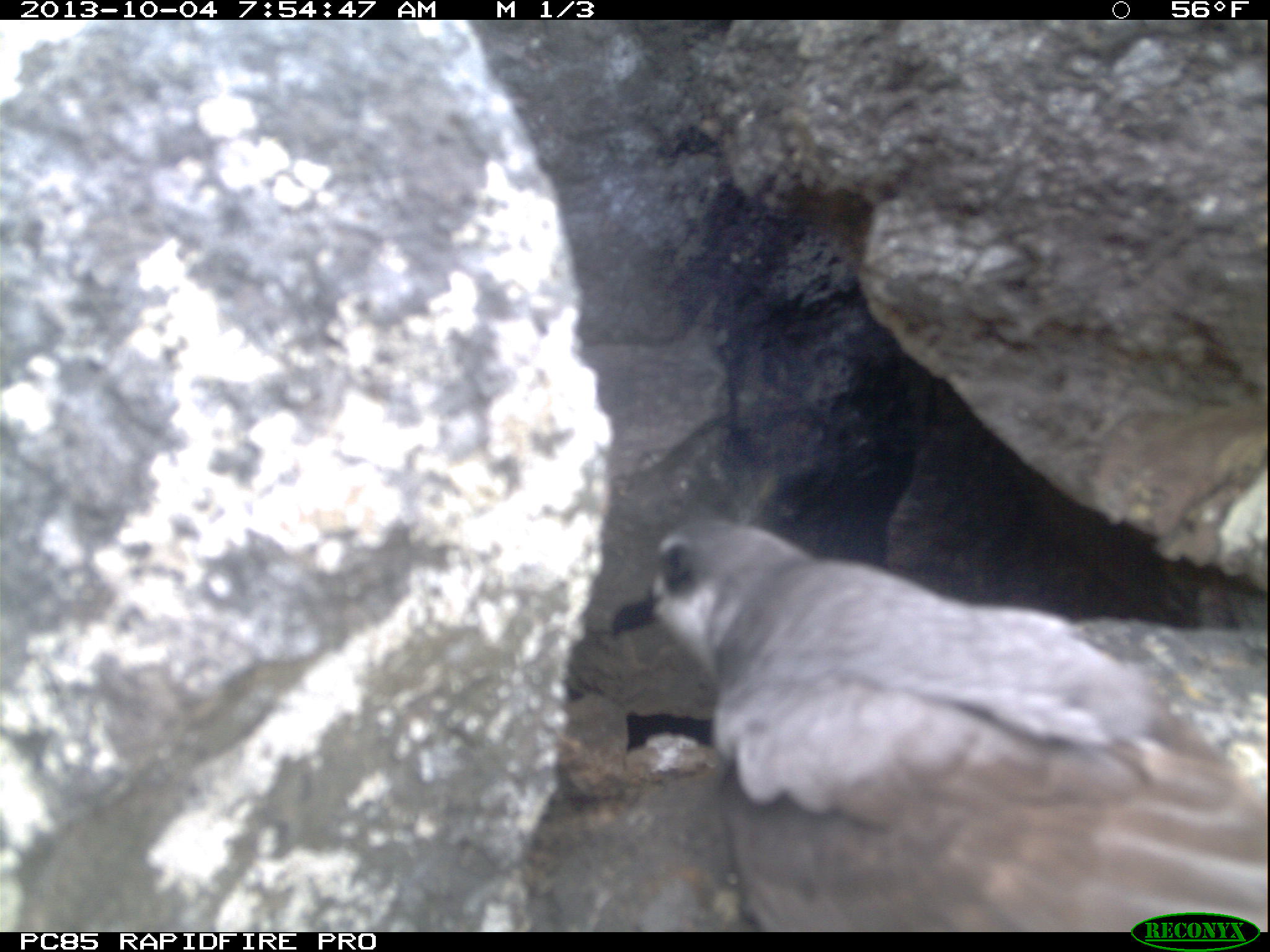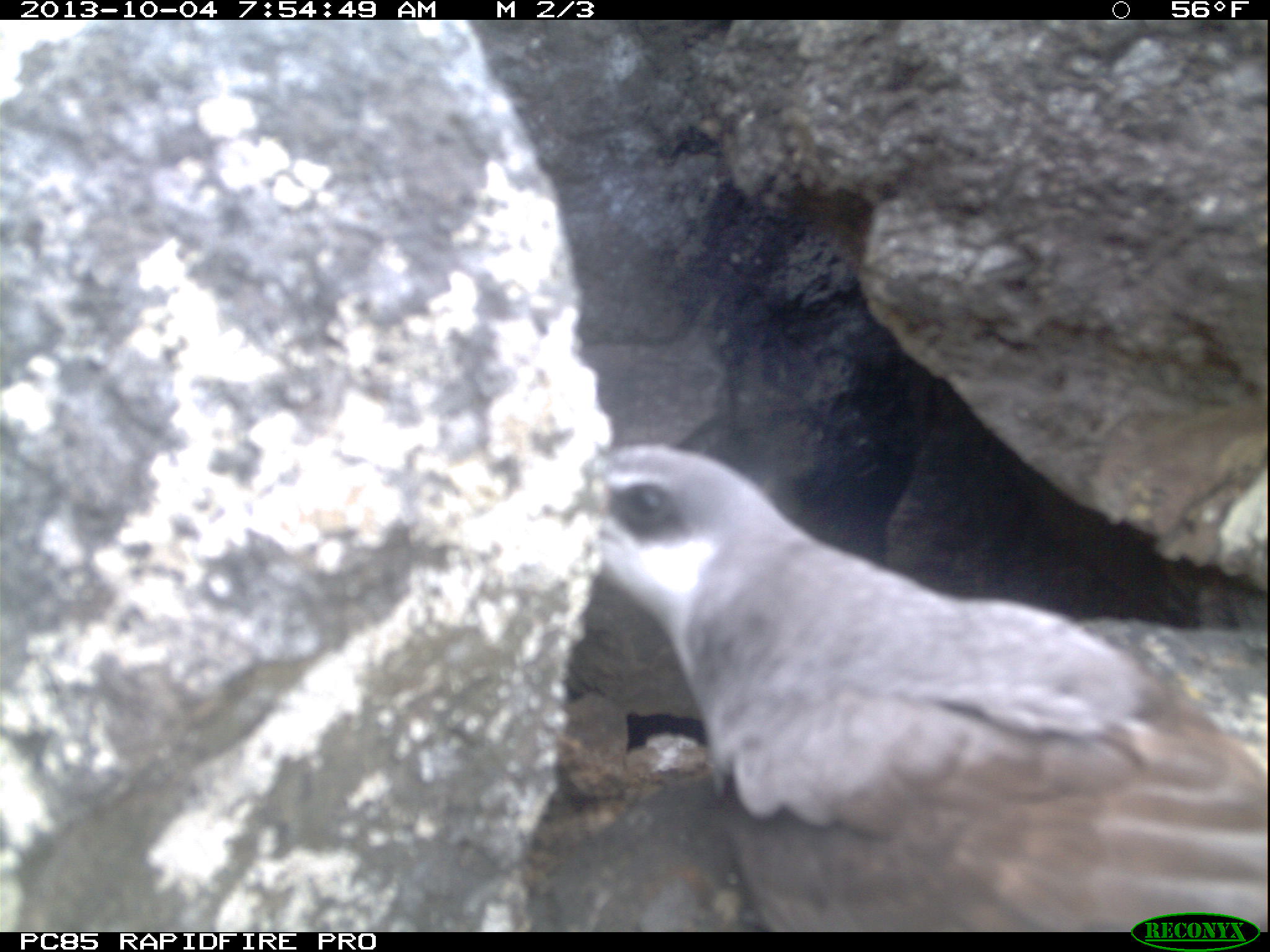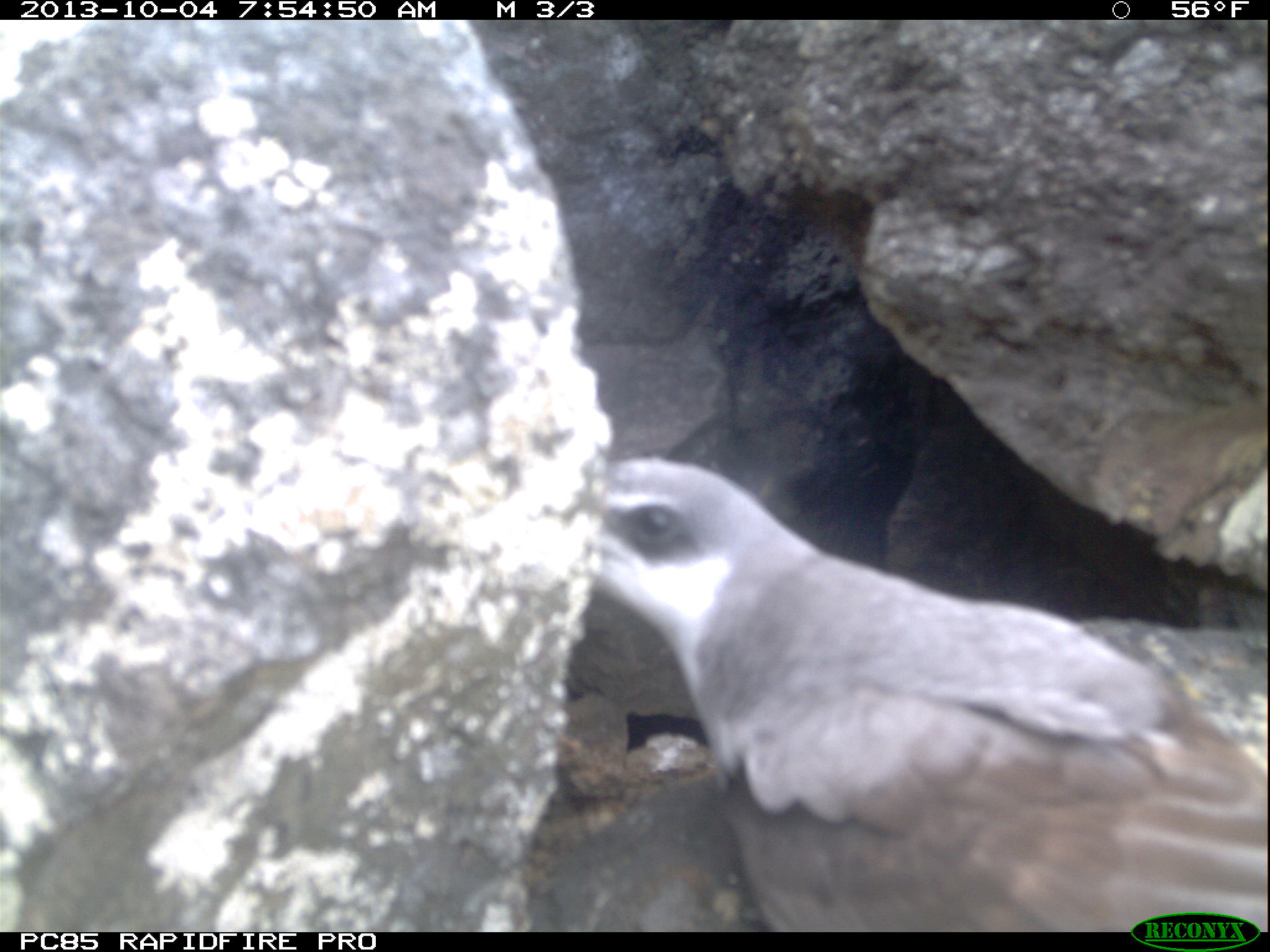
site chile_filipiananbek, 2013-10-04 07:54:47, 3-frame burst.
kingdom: Animalia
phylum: Chordata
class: Aves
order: Procellariiformes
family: Procellariidae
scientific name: Procellariidae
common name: petrel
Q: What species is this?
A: Petrel (Procellariidae).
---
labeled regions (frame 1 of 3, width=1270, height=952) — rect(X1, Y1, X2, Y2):
petrel: rect(608, 503, 1250, 928)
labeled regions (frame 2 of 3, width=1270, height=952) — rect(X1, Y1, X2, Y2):
petrel: rect(562, 418, 1264, 924)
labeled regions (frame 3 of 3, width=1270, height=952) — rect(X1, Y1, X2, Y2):
petrel: rect(563, 444, 1260, 919)